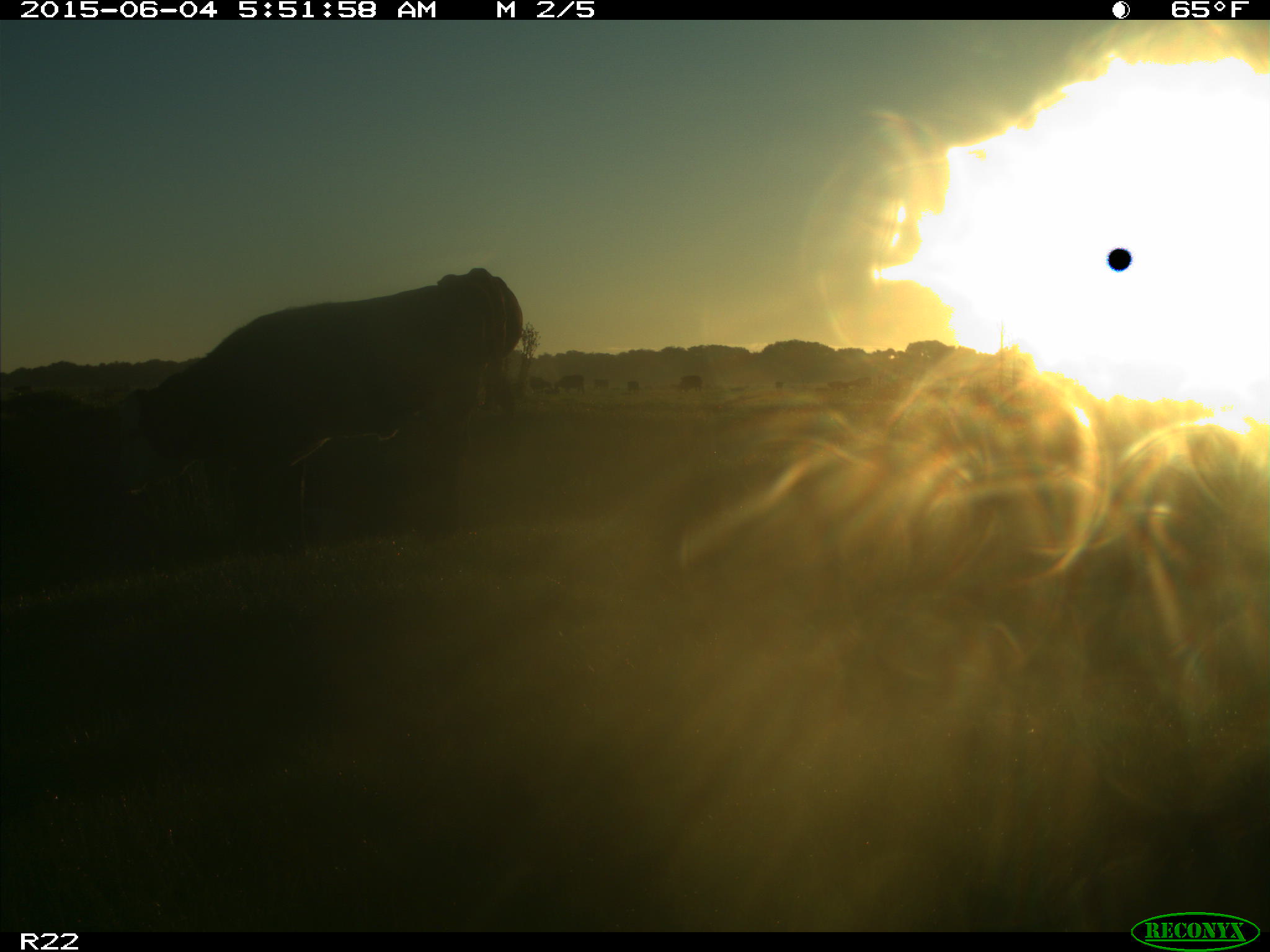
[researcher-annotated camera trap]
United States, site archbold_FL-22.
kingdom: Animalia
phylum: Chordata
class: Mammalia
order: Artiodactyla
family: Bovidae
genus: Bos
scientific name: Bos taurus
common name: domestic cow